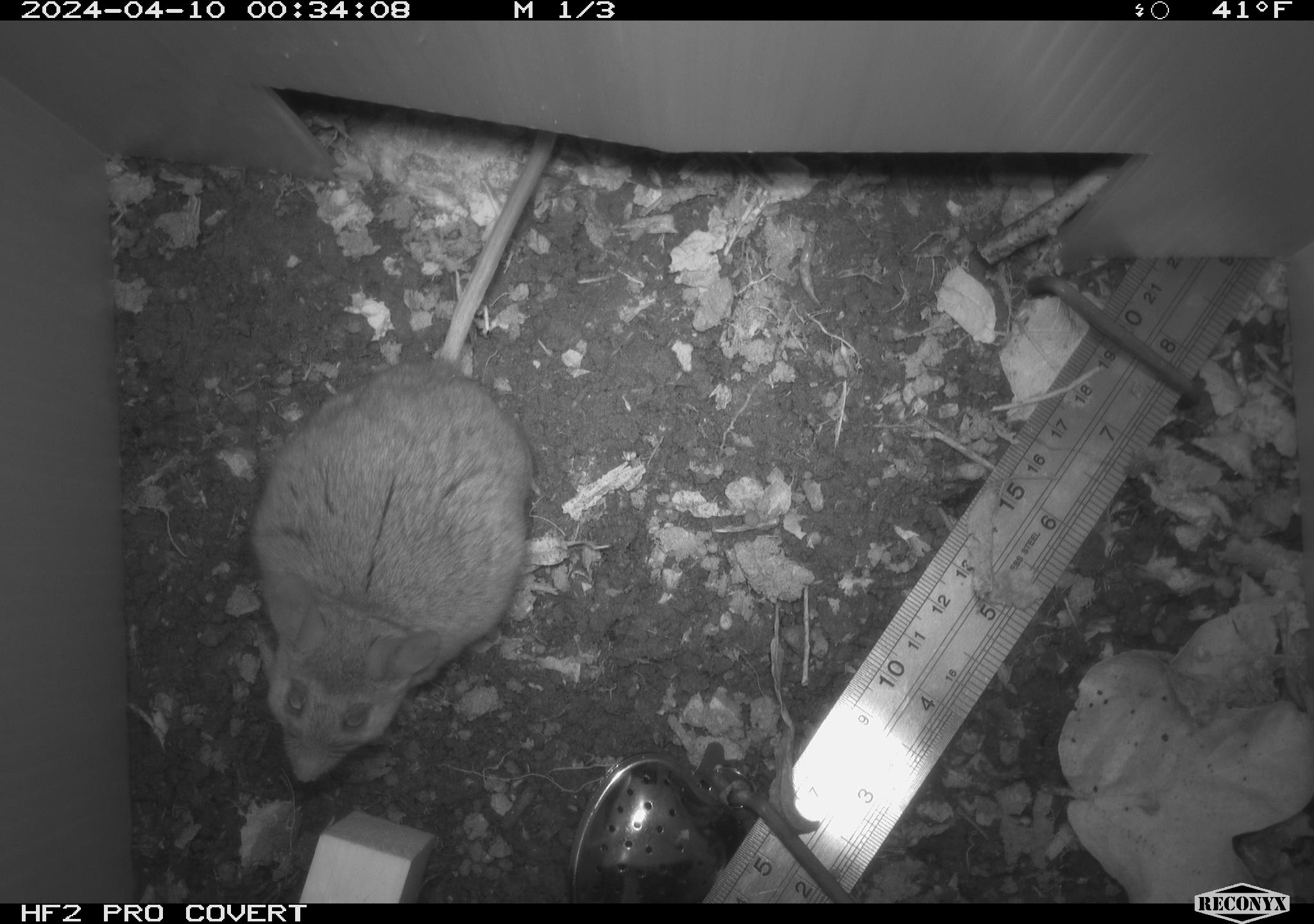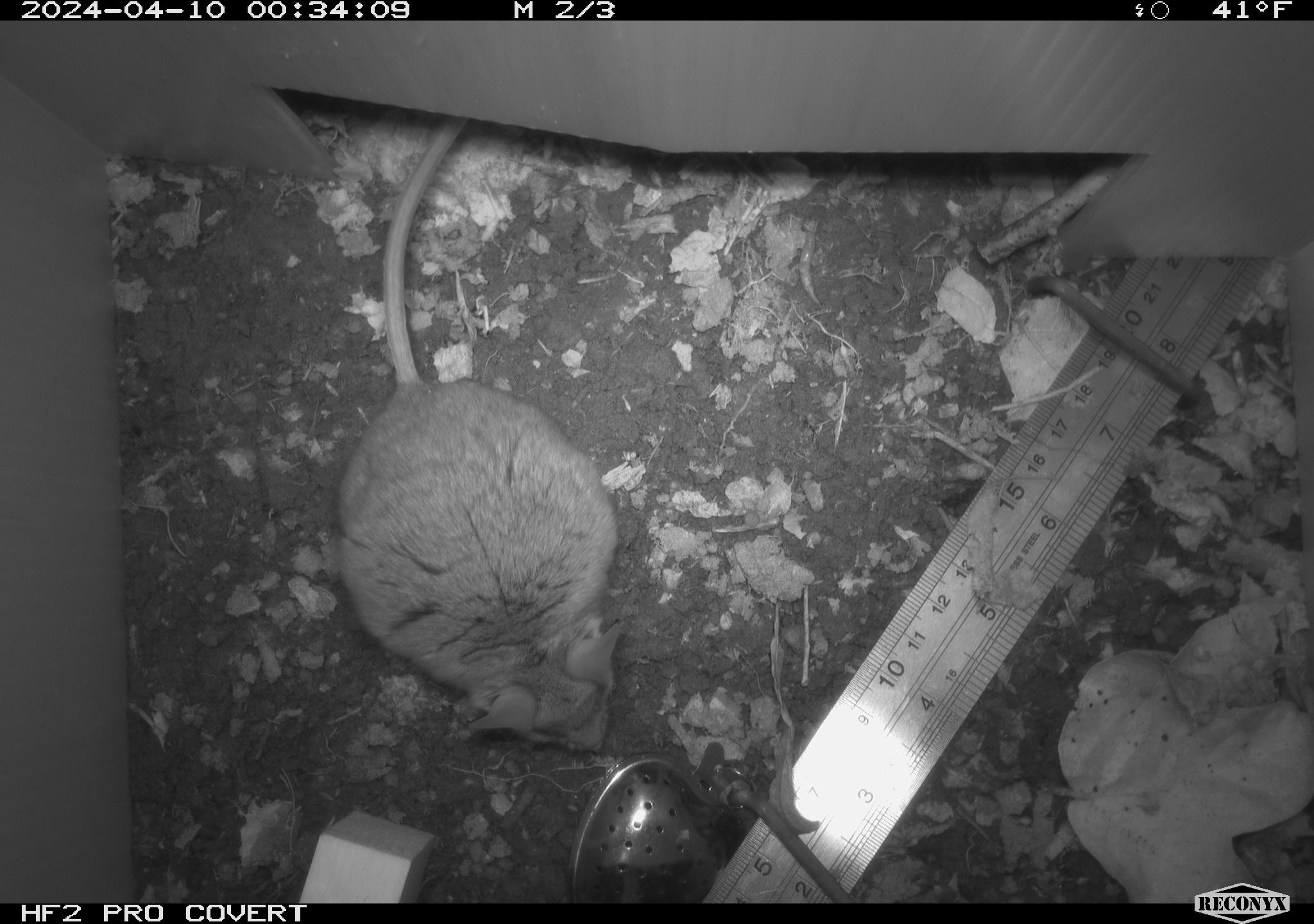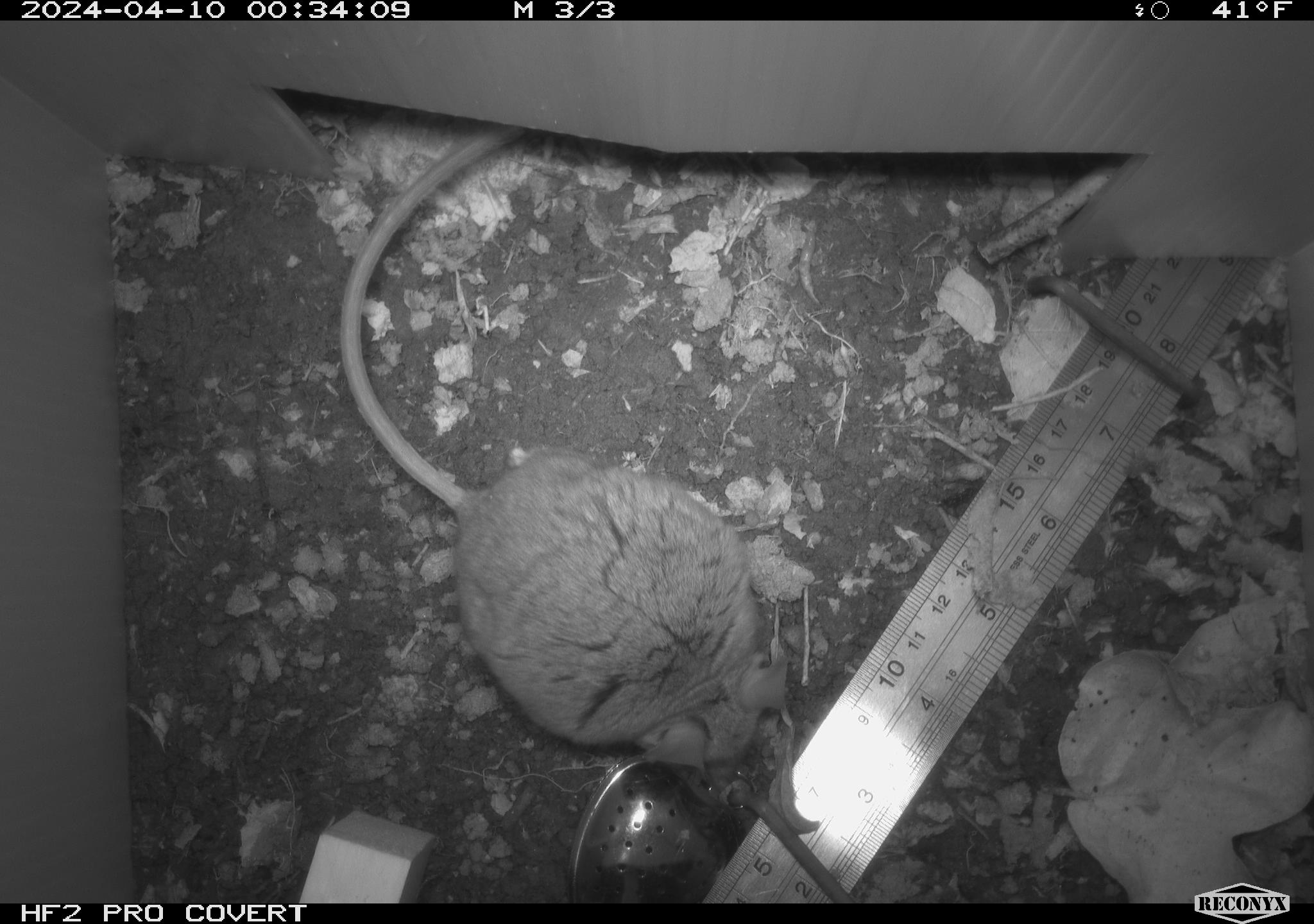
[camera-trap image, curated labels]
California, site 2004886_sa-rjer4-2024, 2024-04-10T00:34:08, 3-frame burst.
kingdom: Animalia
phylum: Chordata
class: Mammalia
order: Rodentia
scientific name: Rodentia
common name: woodrat or rat or mouse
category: woodrat or rat or mouse species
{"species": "woodrat or rat or mouse species (woodrat or rat or mouse) (Rodentia)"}